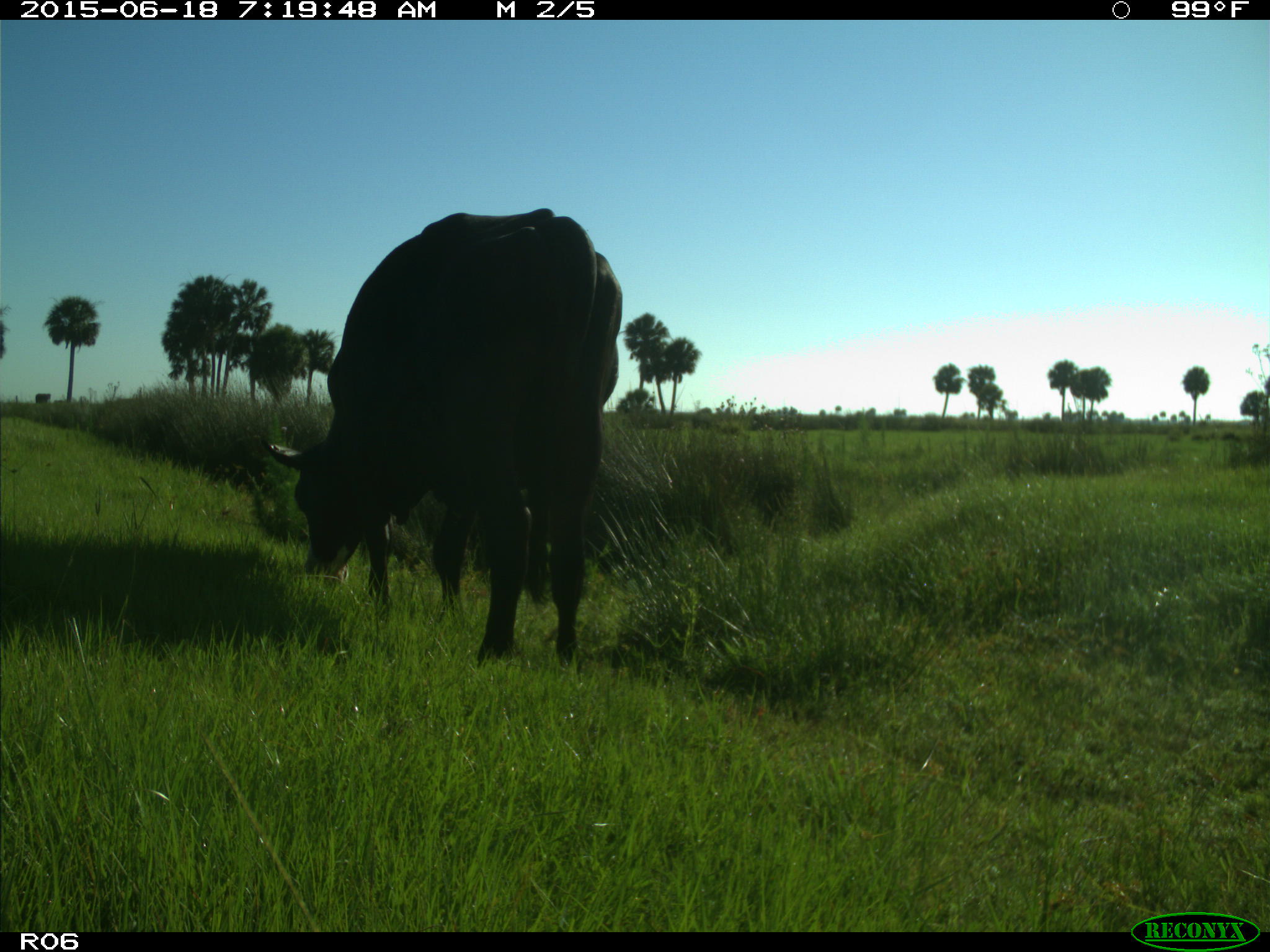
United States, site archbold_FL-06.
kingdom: Animalia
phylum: Chordata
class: Mammalia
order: Artiodactyla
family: Bovidae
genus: Bos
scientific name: Bos taurus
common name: domestic cow